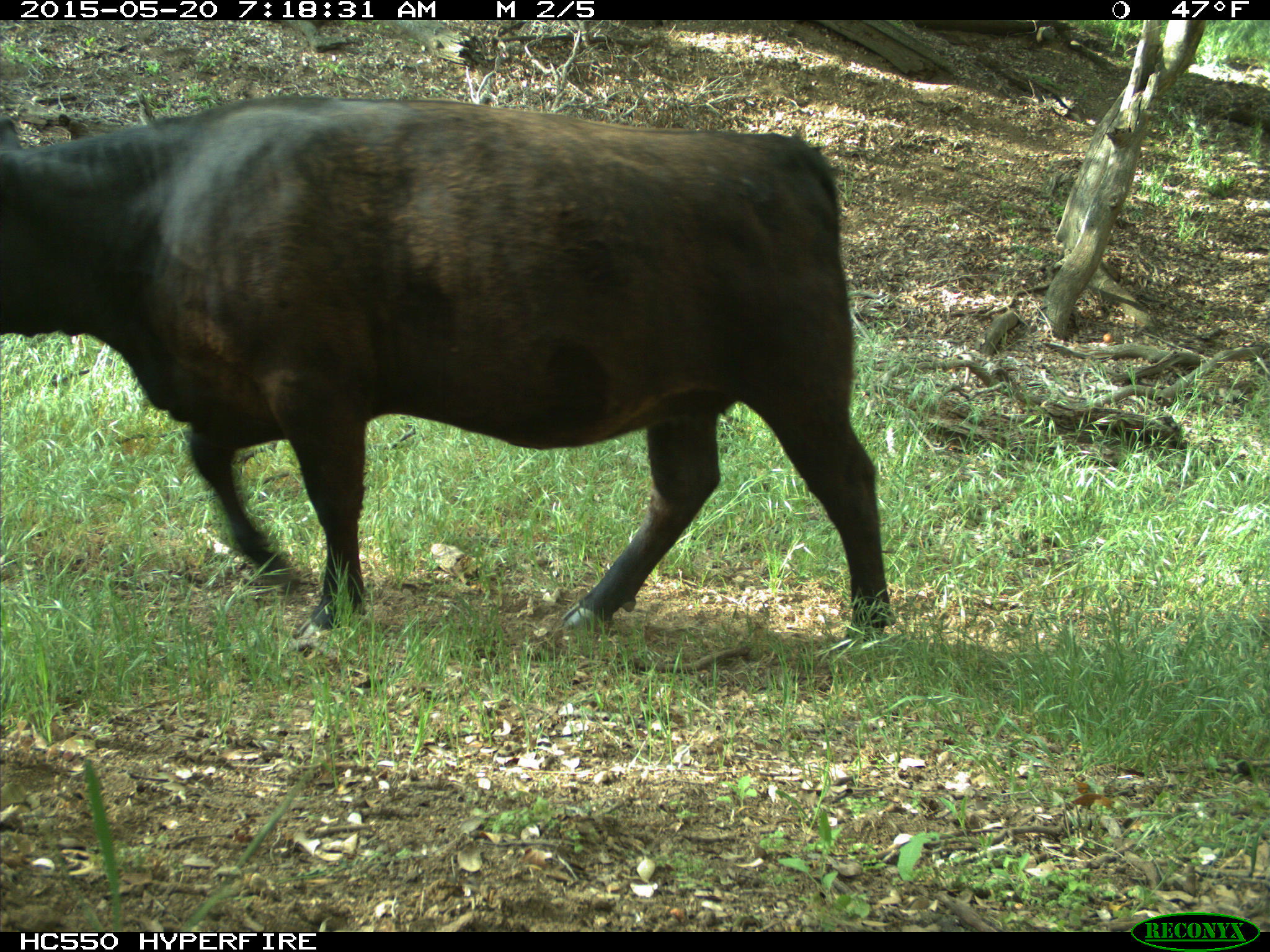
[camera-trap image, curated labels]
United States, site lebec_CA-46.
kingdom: Animalia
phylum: Chordata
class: Mammalia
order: Artiodactyla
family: Bovidae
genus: Bos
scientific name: Bos taurus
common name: domestic cow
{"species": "Bos taurus (domestic cow)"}